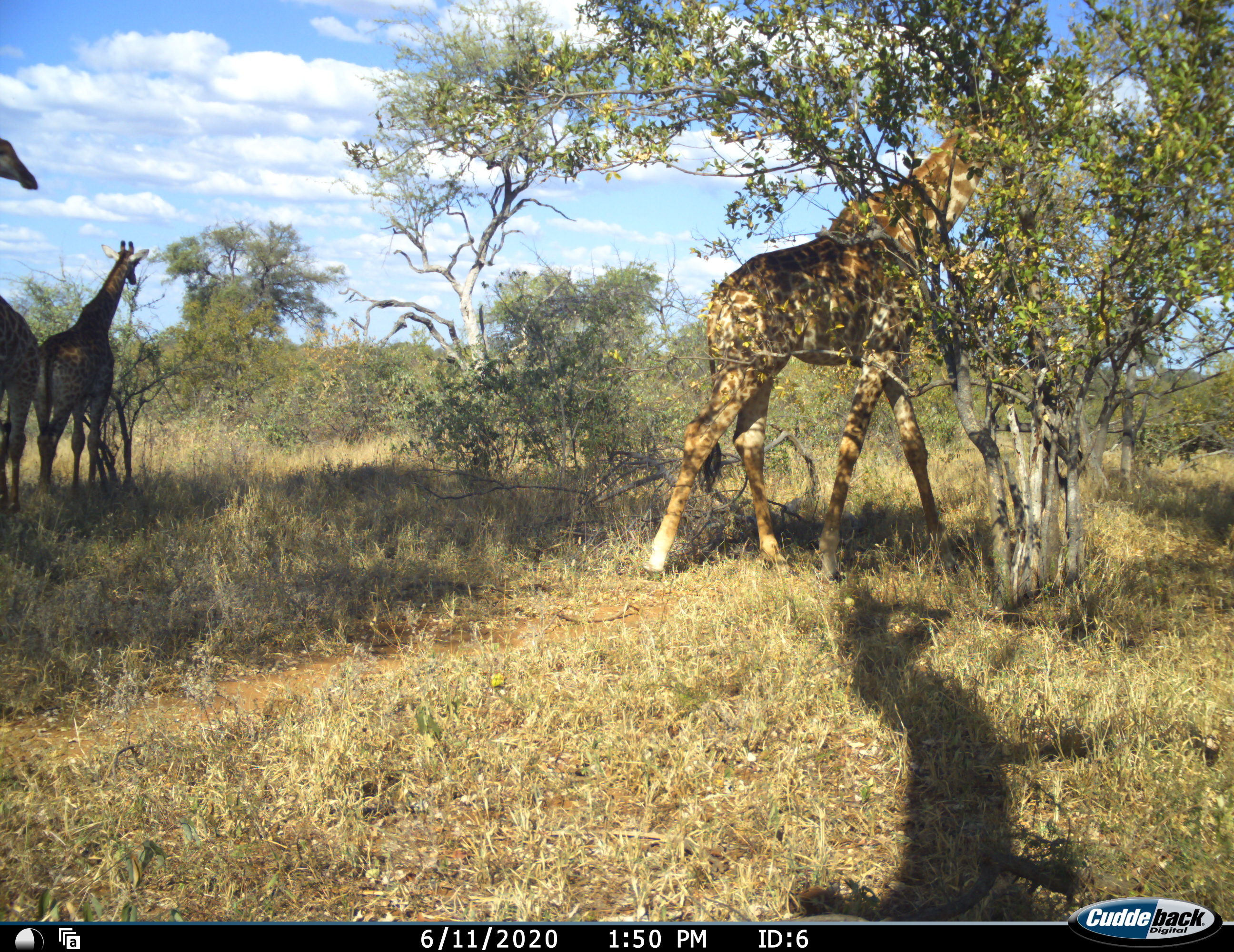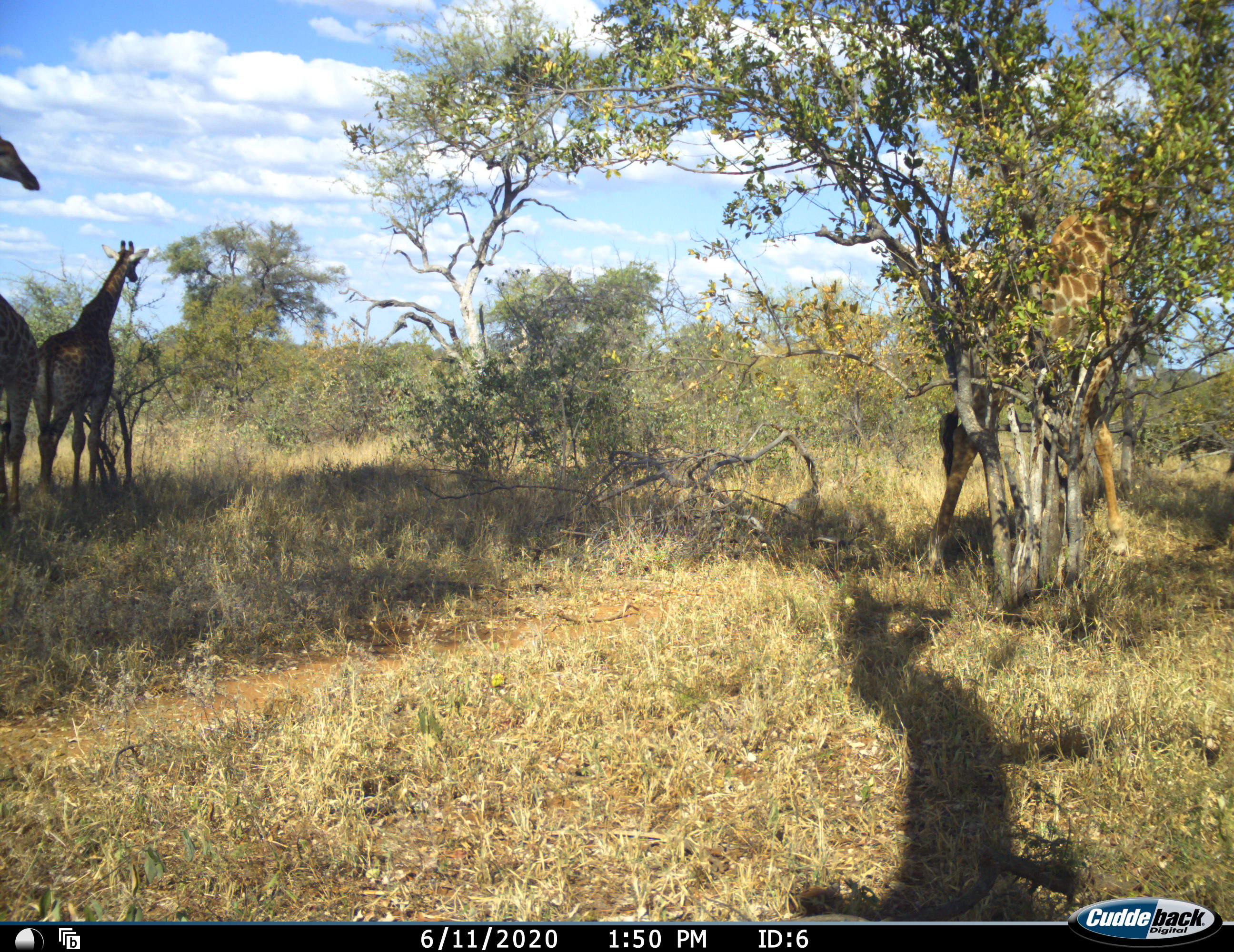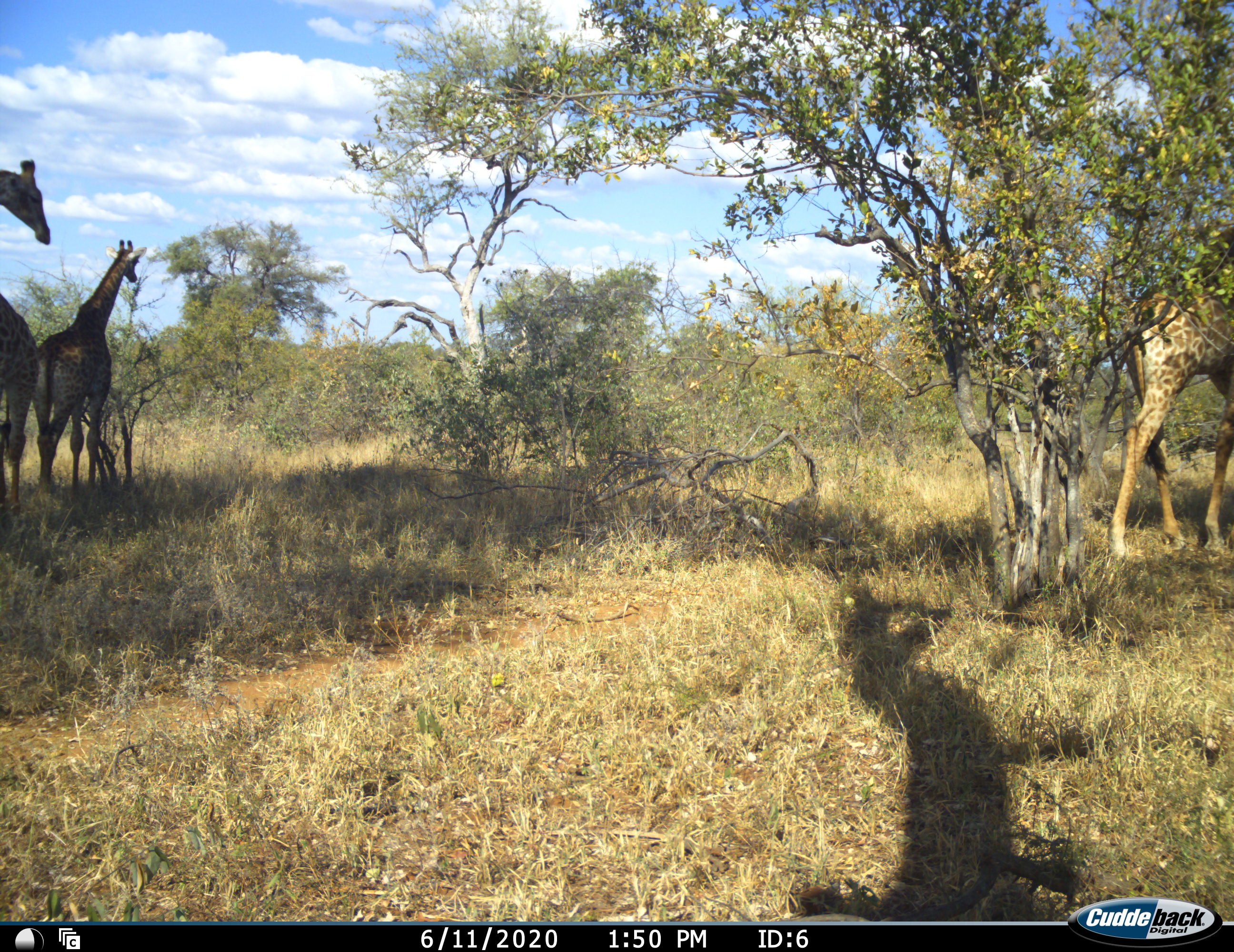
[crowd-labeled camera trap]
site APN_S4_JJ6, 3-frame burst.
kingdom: Animalia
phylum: Chordata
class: Mammalia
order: Artiodactyla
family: Giraffidae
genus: Giraffa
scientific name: Giraffa camelopardalis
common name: giraffe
Giraffe (Giraffa camelopardalis), count 3. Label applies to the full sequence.